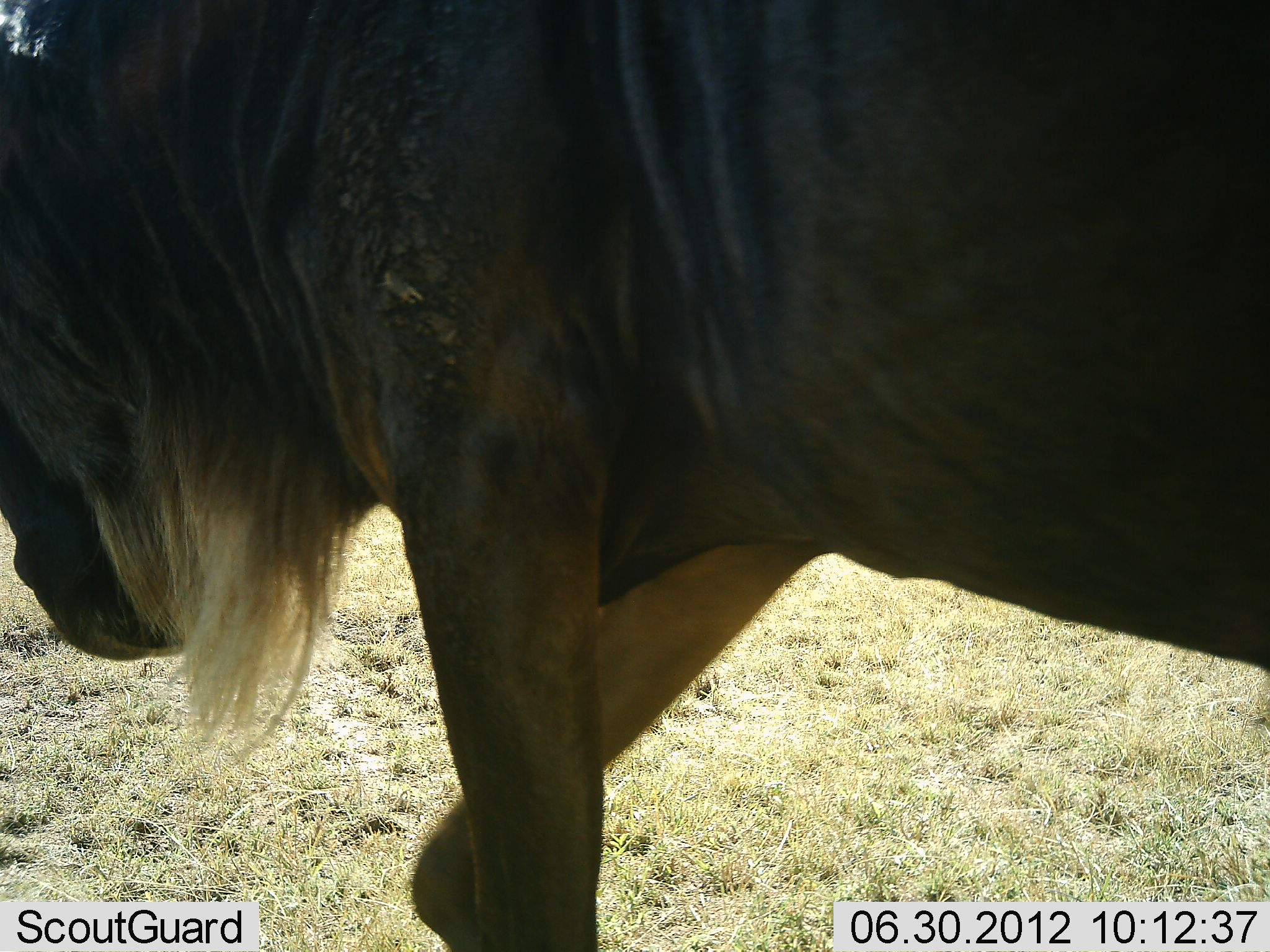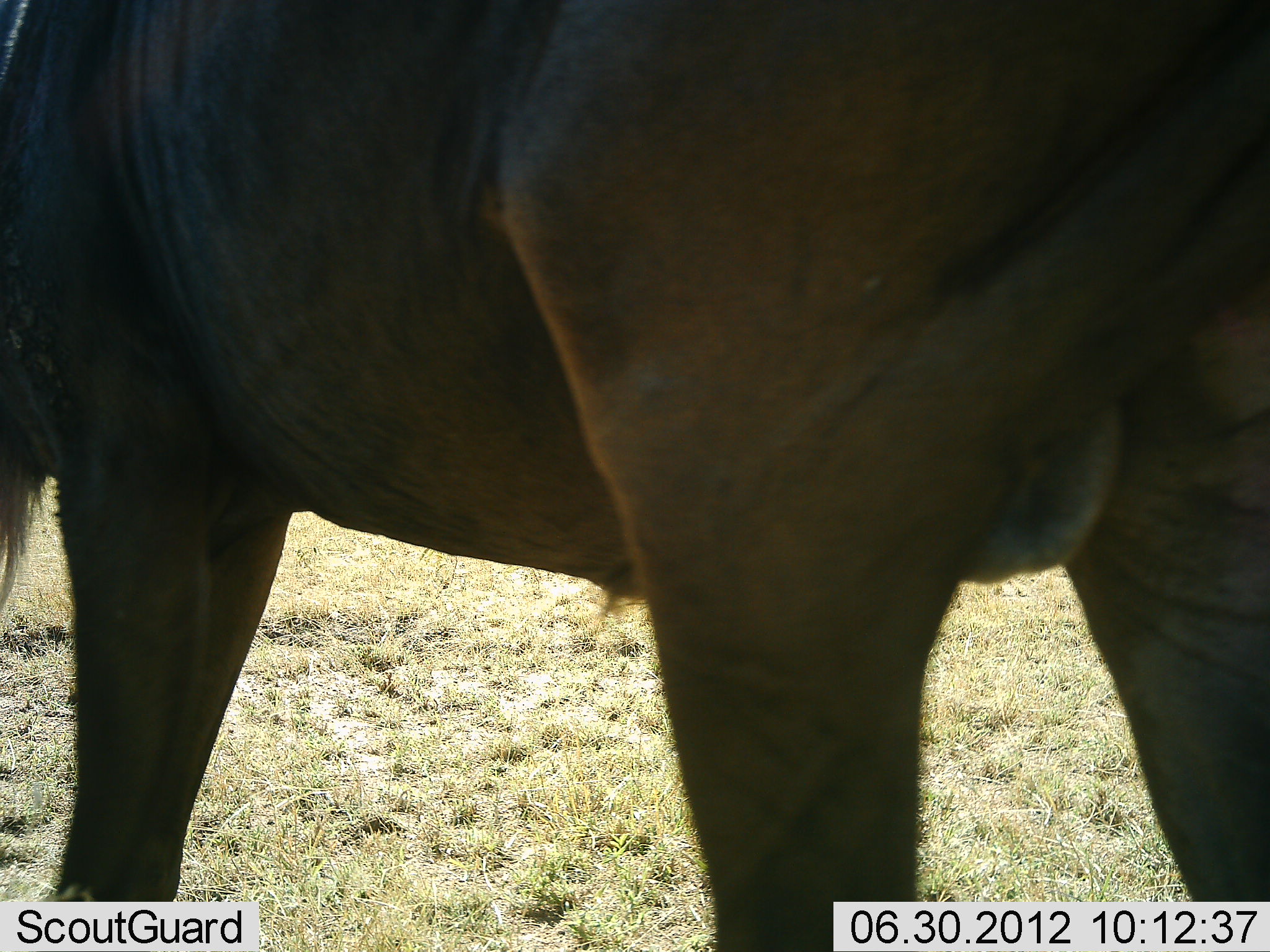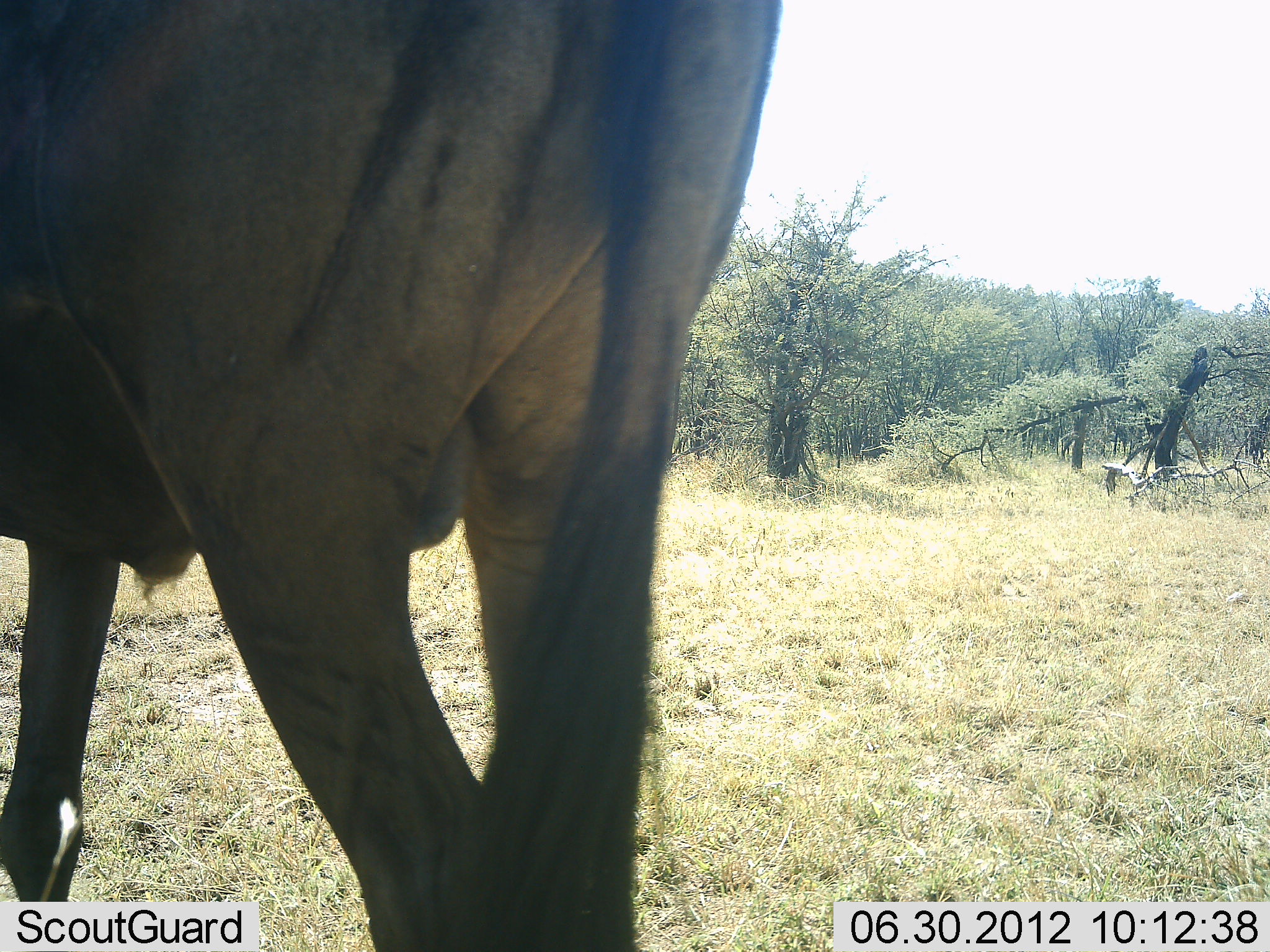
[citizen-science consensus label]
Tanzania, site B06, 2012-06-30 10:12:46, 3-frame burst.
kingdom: Animalia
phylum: Chordata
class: Mammalia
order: Artiodactyla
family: Bovidae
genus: Connochaetes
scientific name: Connochaetes taurinus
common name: blue wildebeest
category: wildebeest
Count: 1.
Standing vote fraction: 0%.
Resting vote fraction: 0%.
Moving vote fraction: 100%.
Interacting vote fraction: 0%.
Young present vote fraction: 0%.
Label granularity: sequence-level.